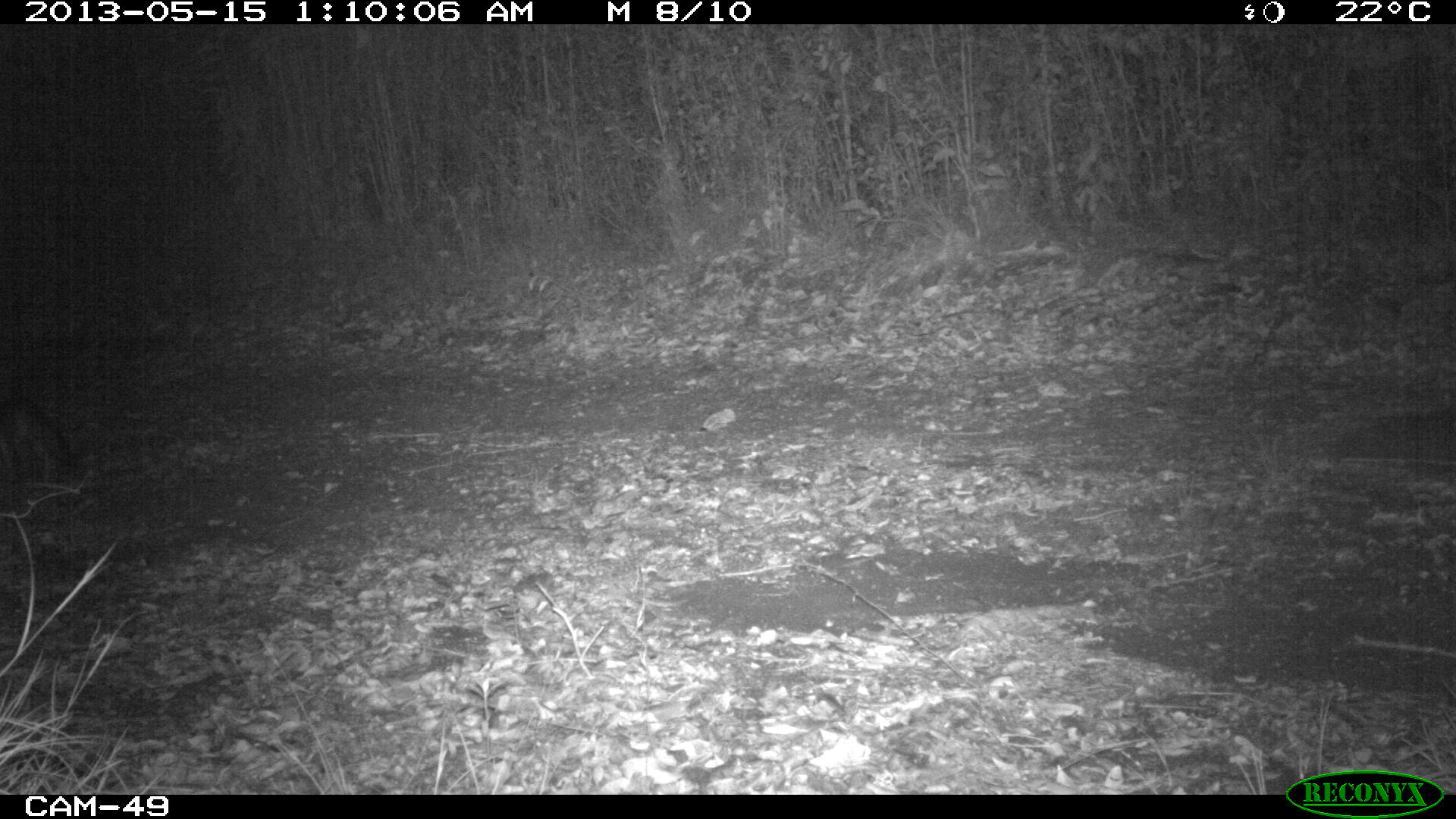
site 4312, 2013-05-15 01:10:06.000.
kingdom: Animalia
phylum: Chordata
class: Mammalia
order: Carnivora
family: Canidae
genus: Urocyon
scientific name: Urocyon cinereoargenteus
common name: gray fox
Urocyon cinereoargenteus (gray fox), count 1.